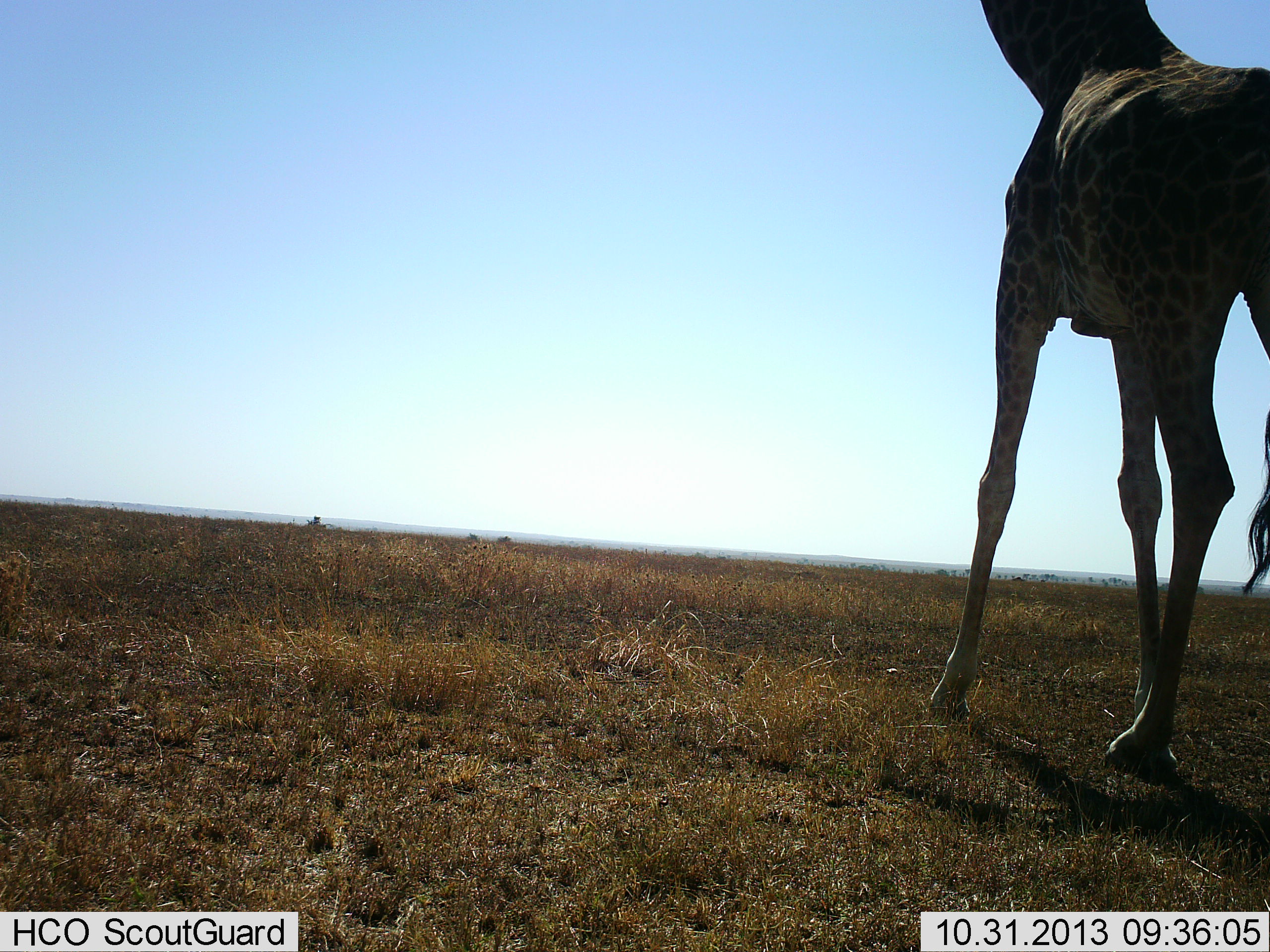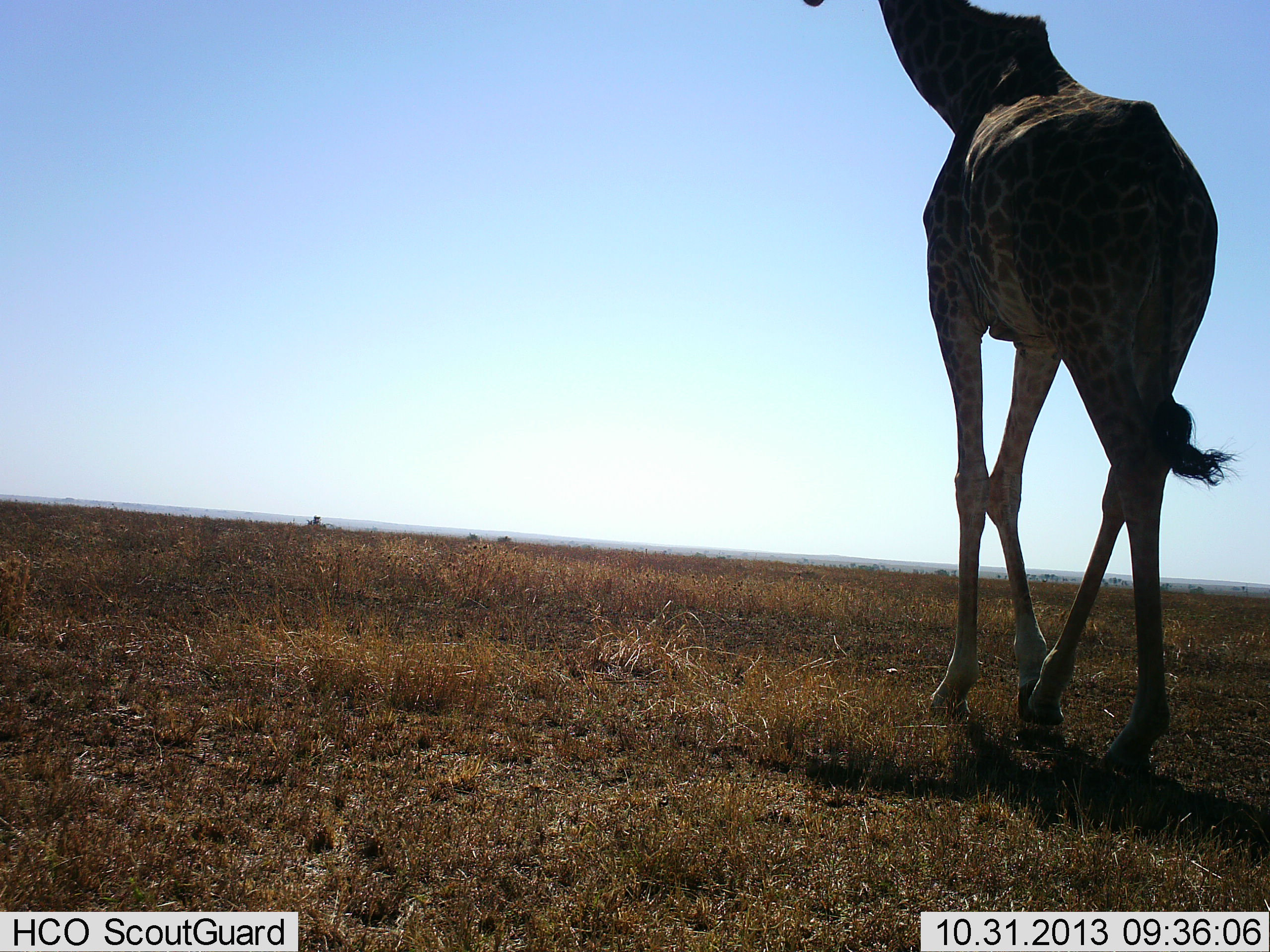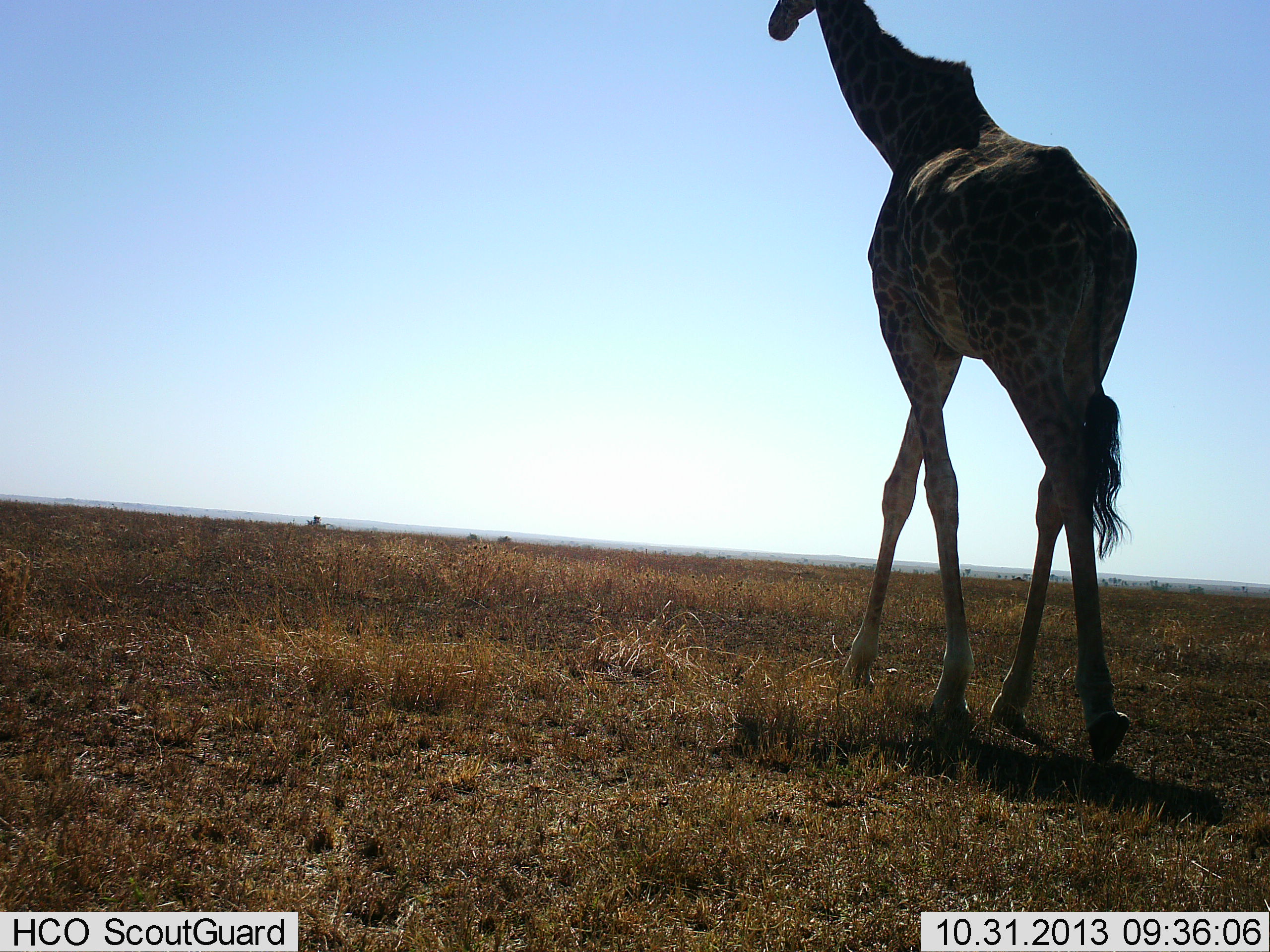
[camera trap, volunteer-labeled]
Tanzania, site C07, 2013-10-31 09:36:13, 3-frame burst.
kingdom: Animalia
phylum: Chordata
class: Mammalia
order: Artiodactyla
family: Giraffidae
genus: Giraffa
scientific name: Giraffa camelopardalis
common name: giraffe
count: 1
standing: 0%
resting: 0%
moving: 100%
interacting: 0%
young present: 0%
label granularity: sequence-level